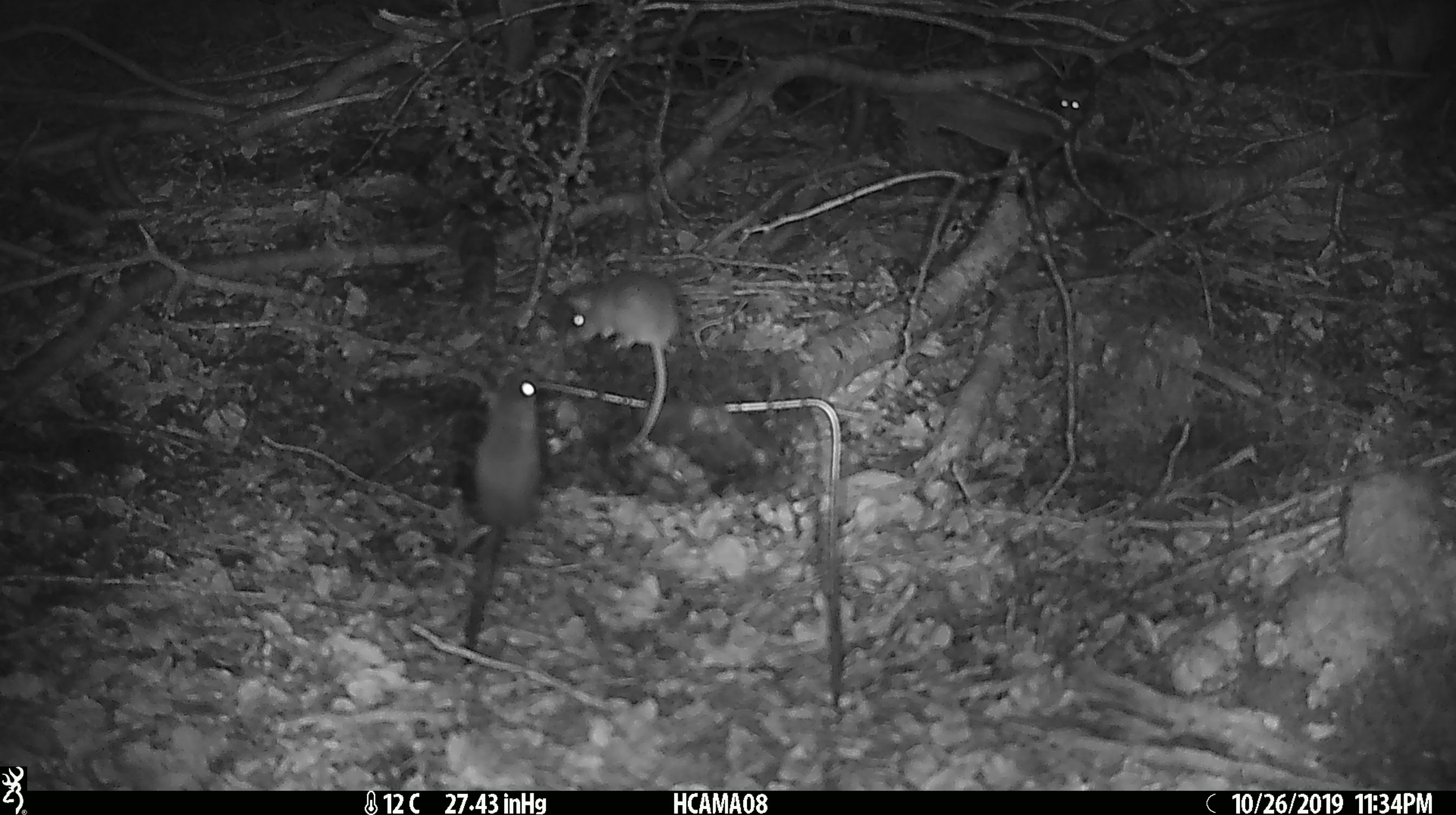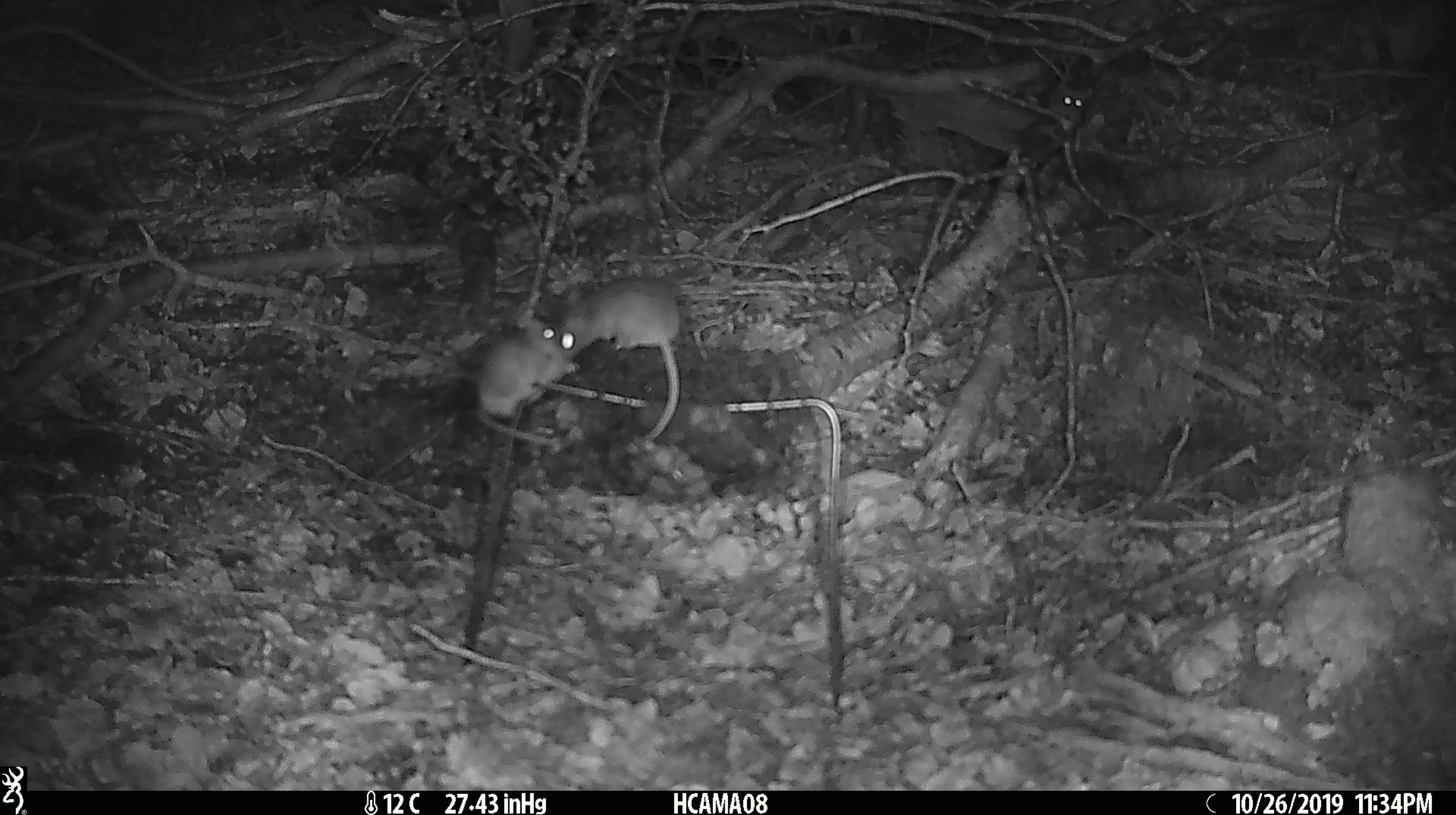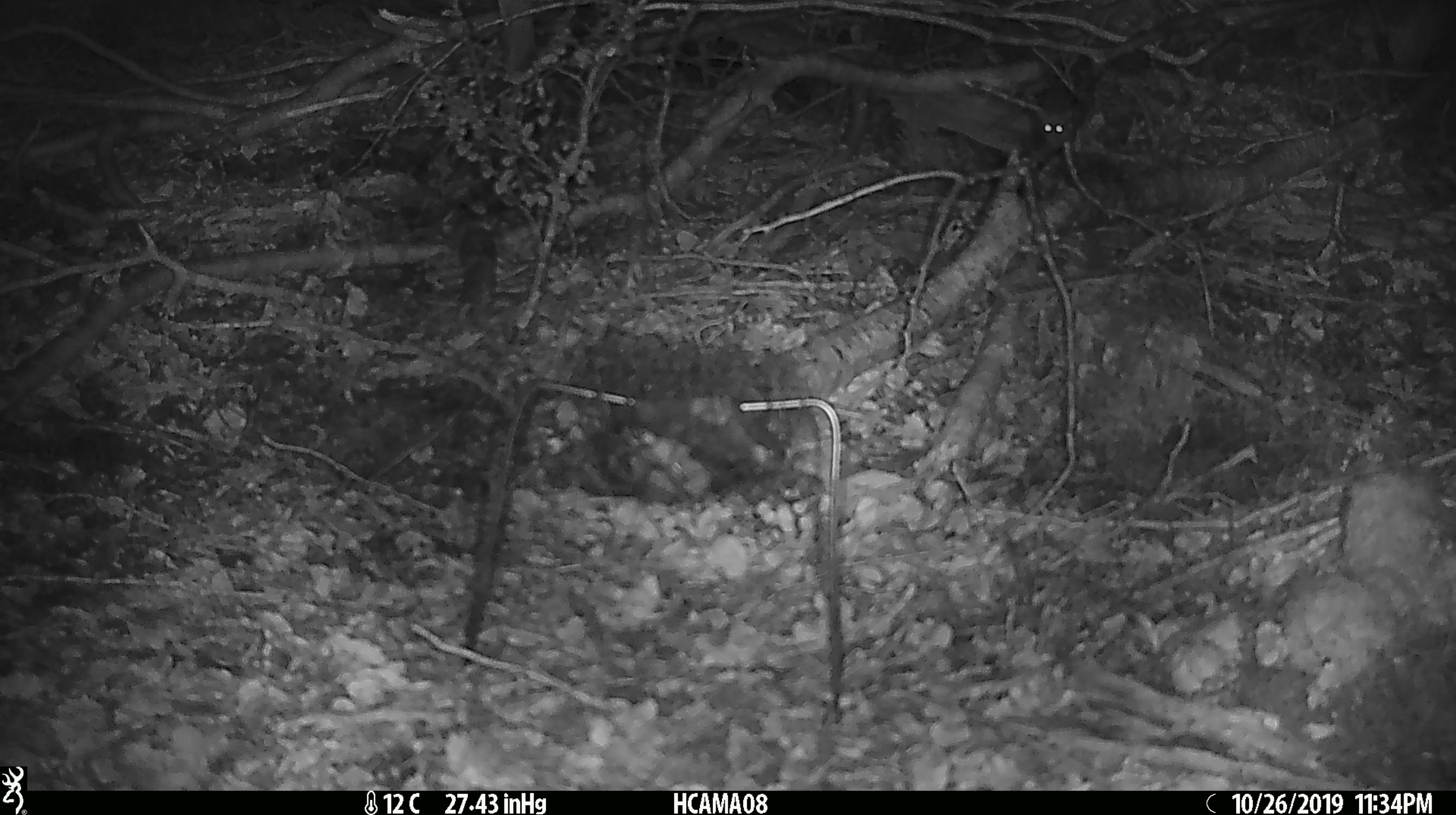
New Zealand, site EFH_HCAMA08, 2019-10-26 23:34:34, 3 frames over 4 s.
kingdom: Animalia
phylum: Chordata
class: Mammalia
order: Rodentia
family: Muridae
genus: Mus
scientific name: Mus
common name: mouse